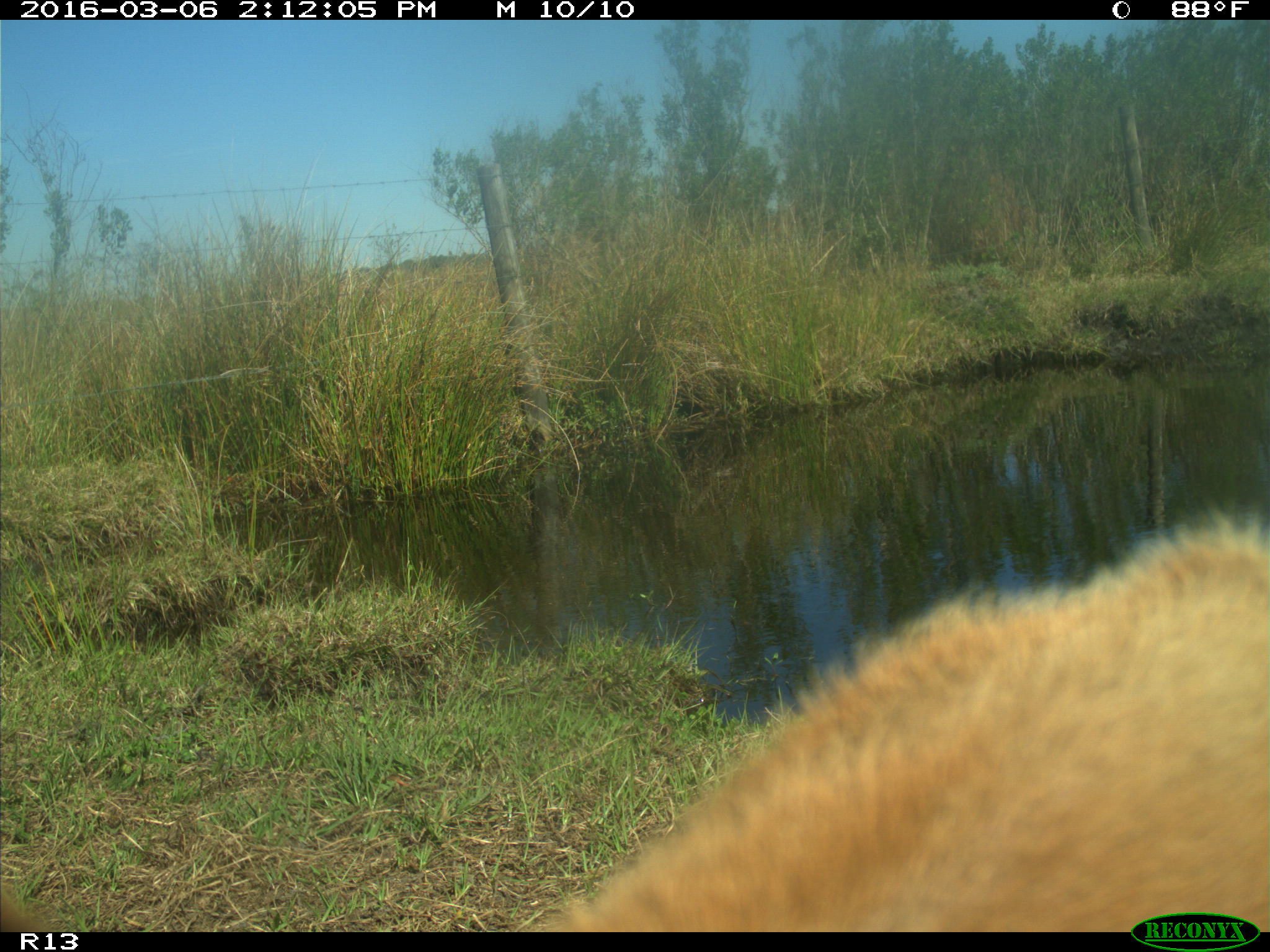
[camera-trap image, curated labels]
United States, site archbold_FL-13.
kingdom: Animalia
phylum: Chordata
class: Mammalia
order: Artiodactyla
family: Bovidae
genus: Bos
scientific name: Bos taurus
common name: domestic cow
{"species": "Bos taurus (domestic cow)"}